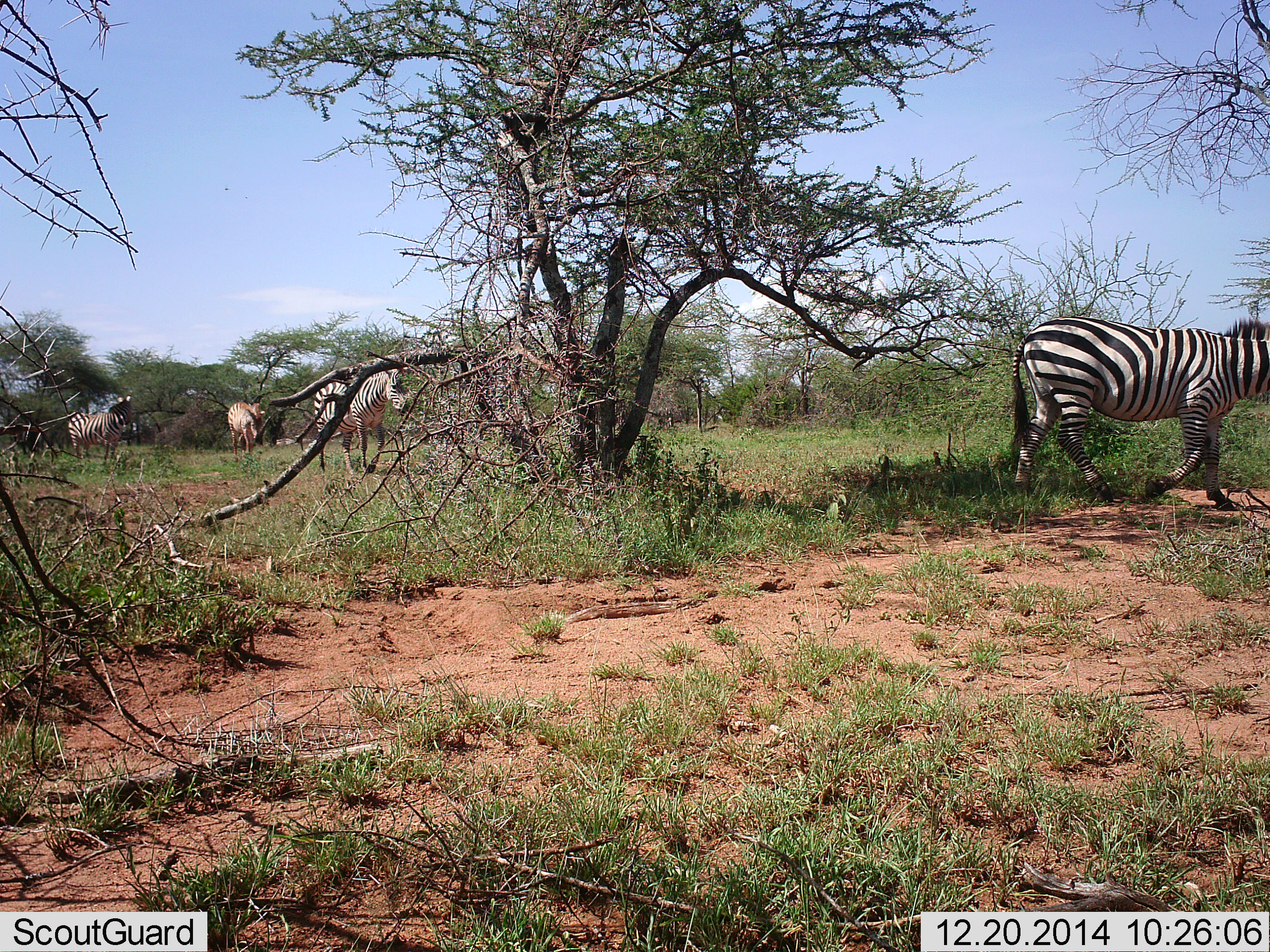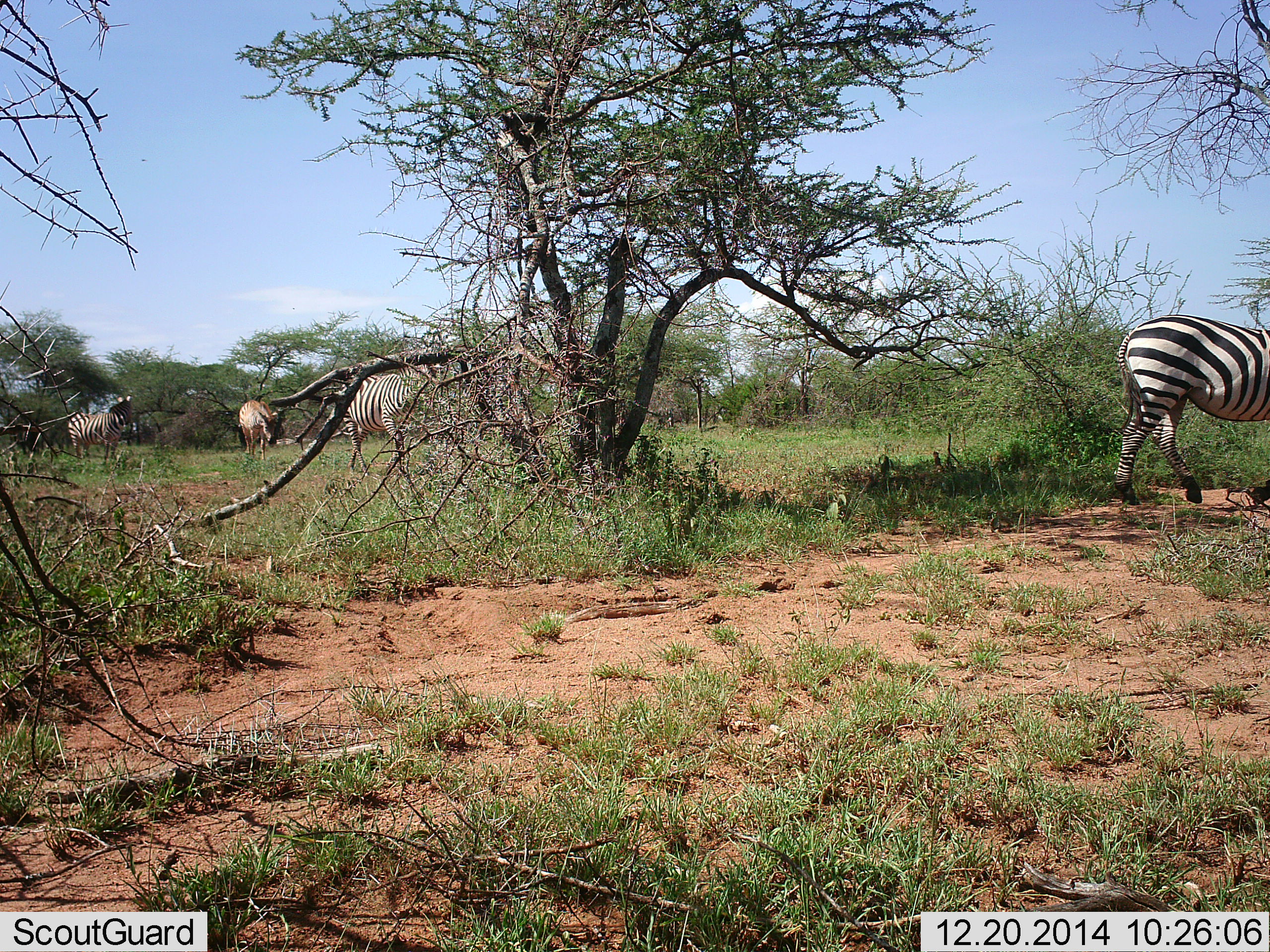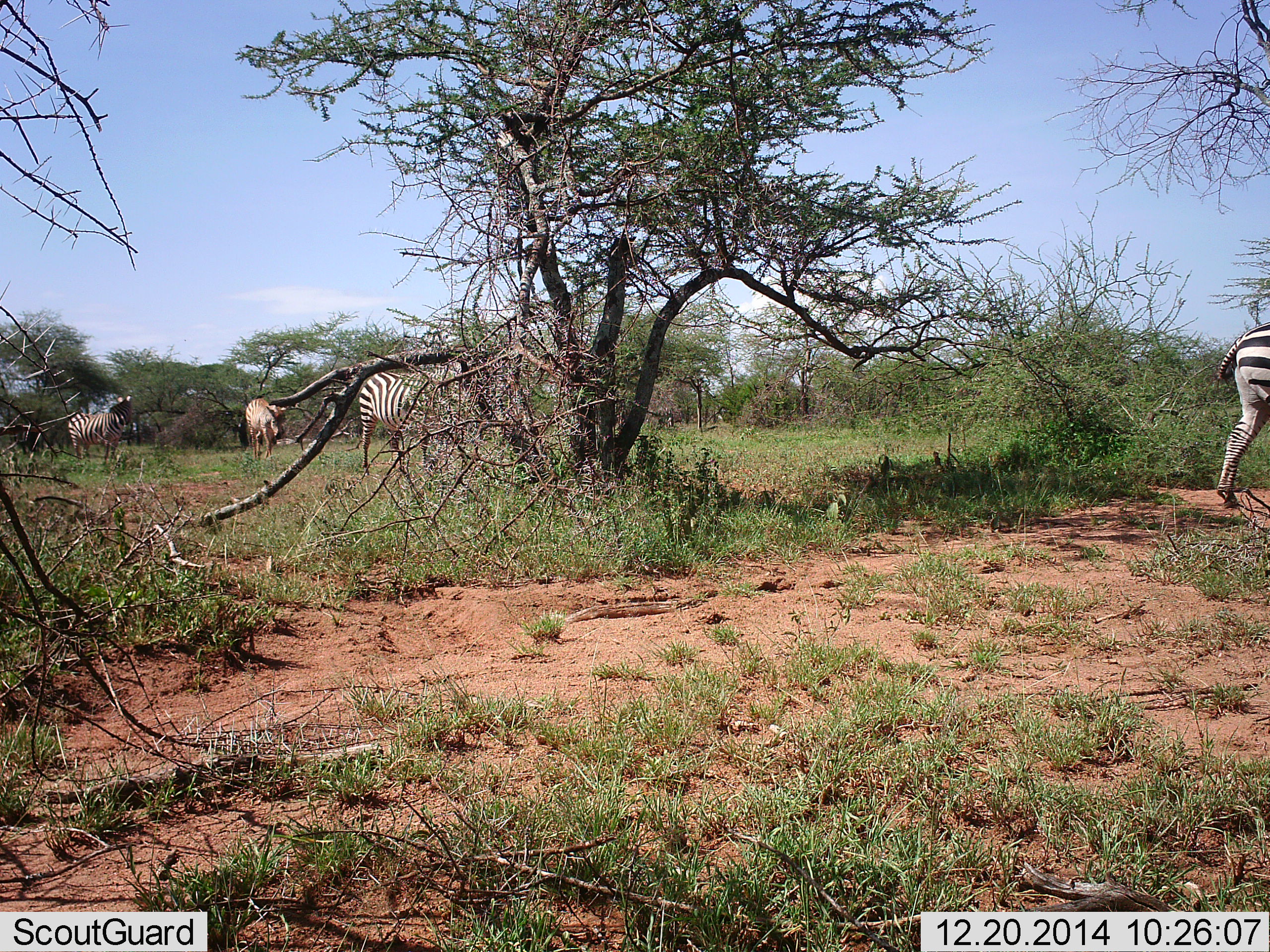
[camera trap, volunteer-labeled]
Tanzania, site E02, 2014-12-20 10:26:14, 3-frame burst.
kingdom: Animalia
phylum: Chordata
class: Mammalia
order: Perissodactyla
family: Equidae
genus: Equus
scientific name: Equus quagga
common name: plains zebra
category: zebra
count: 3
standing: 57%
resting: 0%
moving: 100%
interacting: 0%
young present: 7%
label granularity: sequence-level